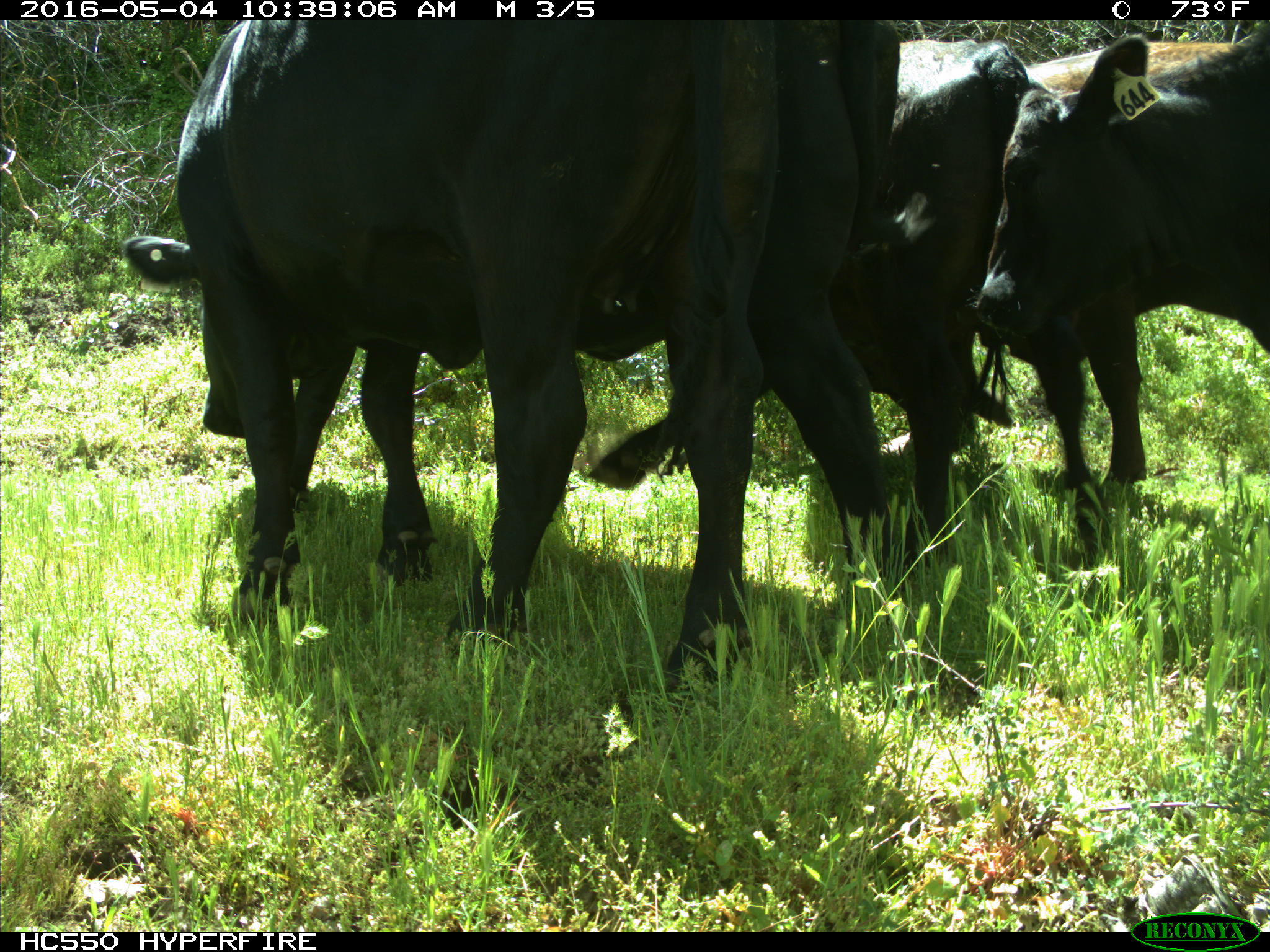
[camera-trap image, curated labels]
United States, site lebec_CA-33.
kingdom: Animalia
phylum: Chordata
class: Mammalia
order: Artiodactyla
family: Bovidae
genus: Bos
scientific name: Bos taurus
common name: domestic cow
Bos taurus (domestic cow).